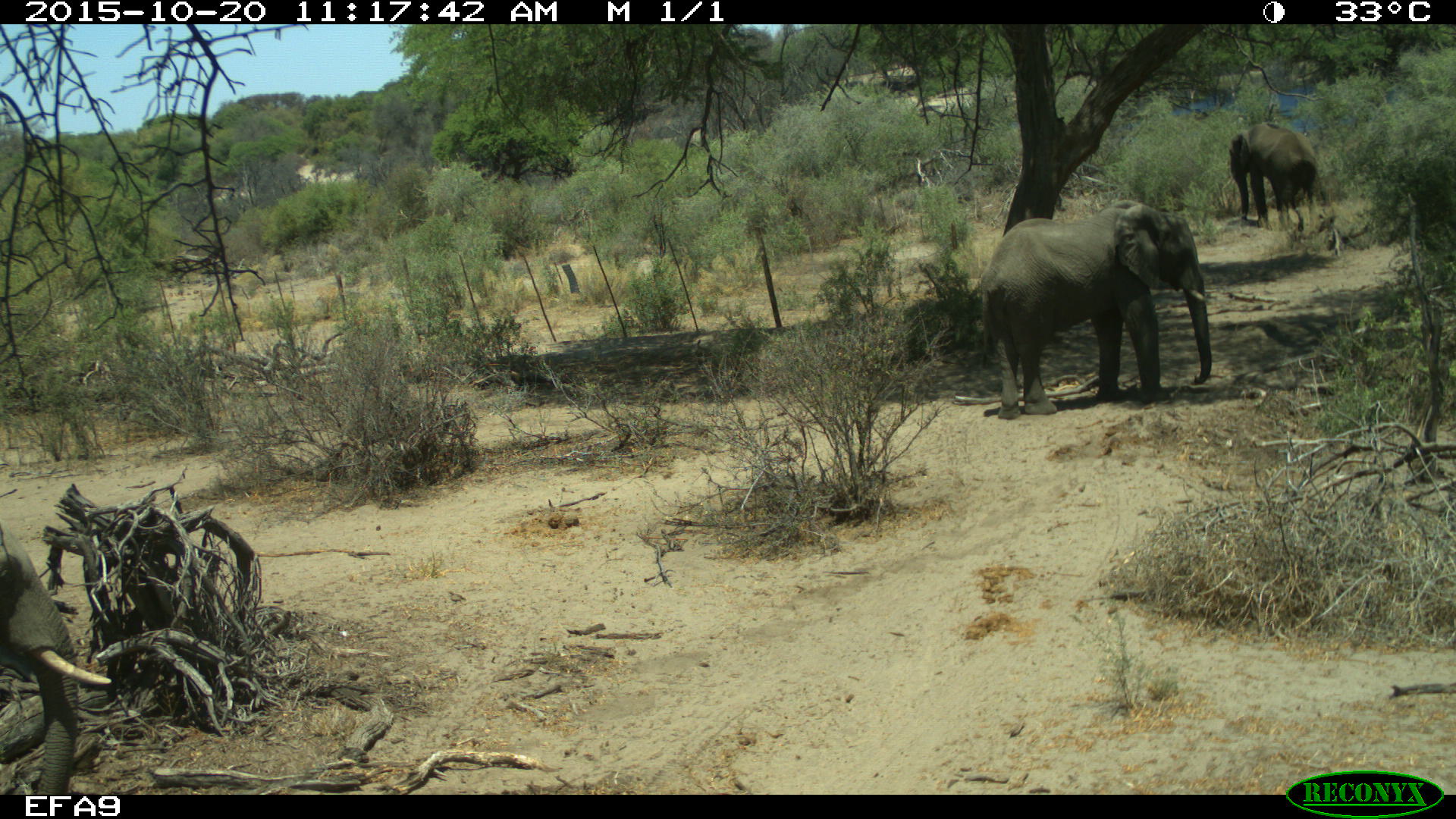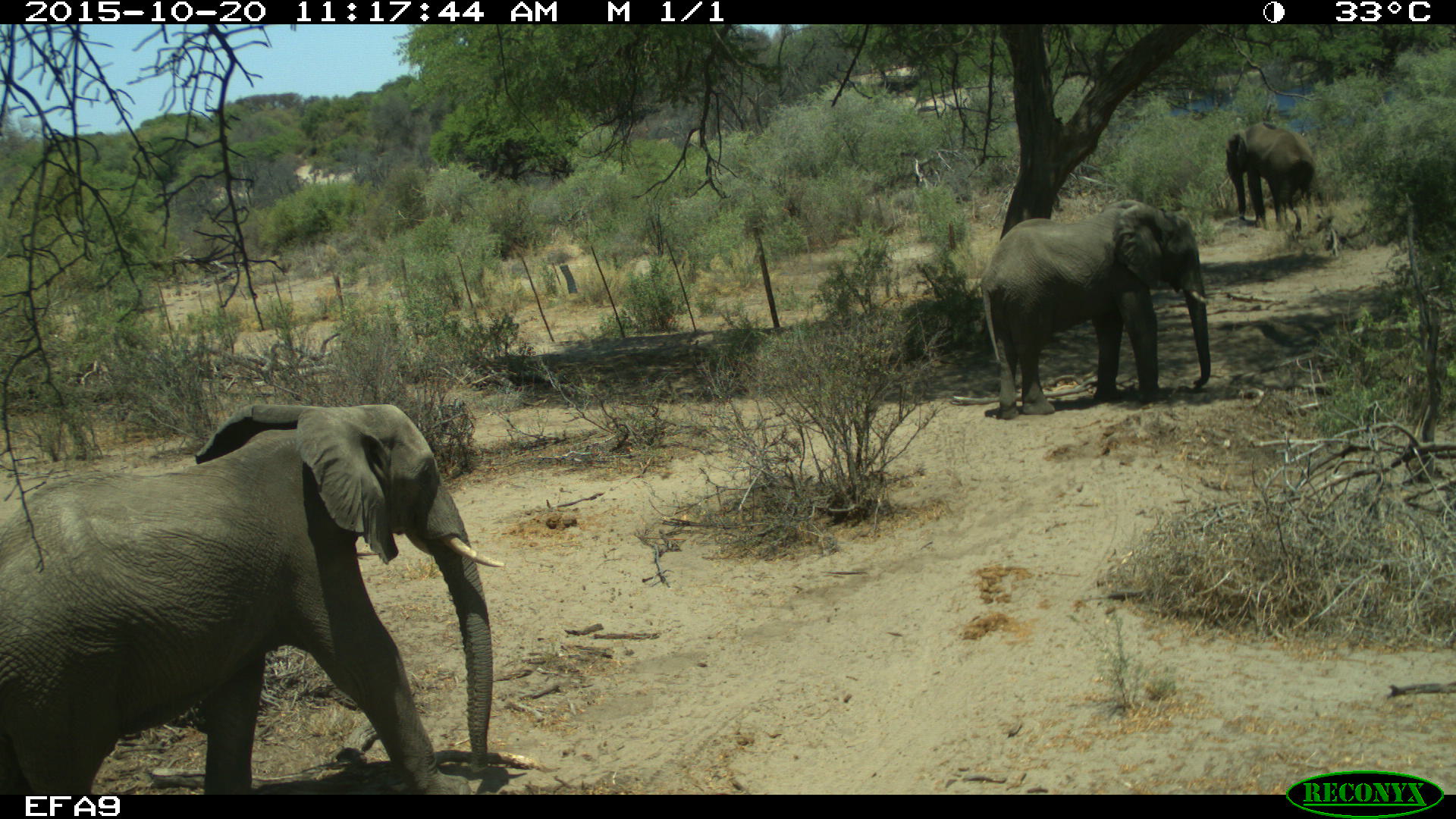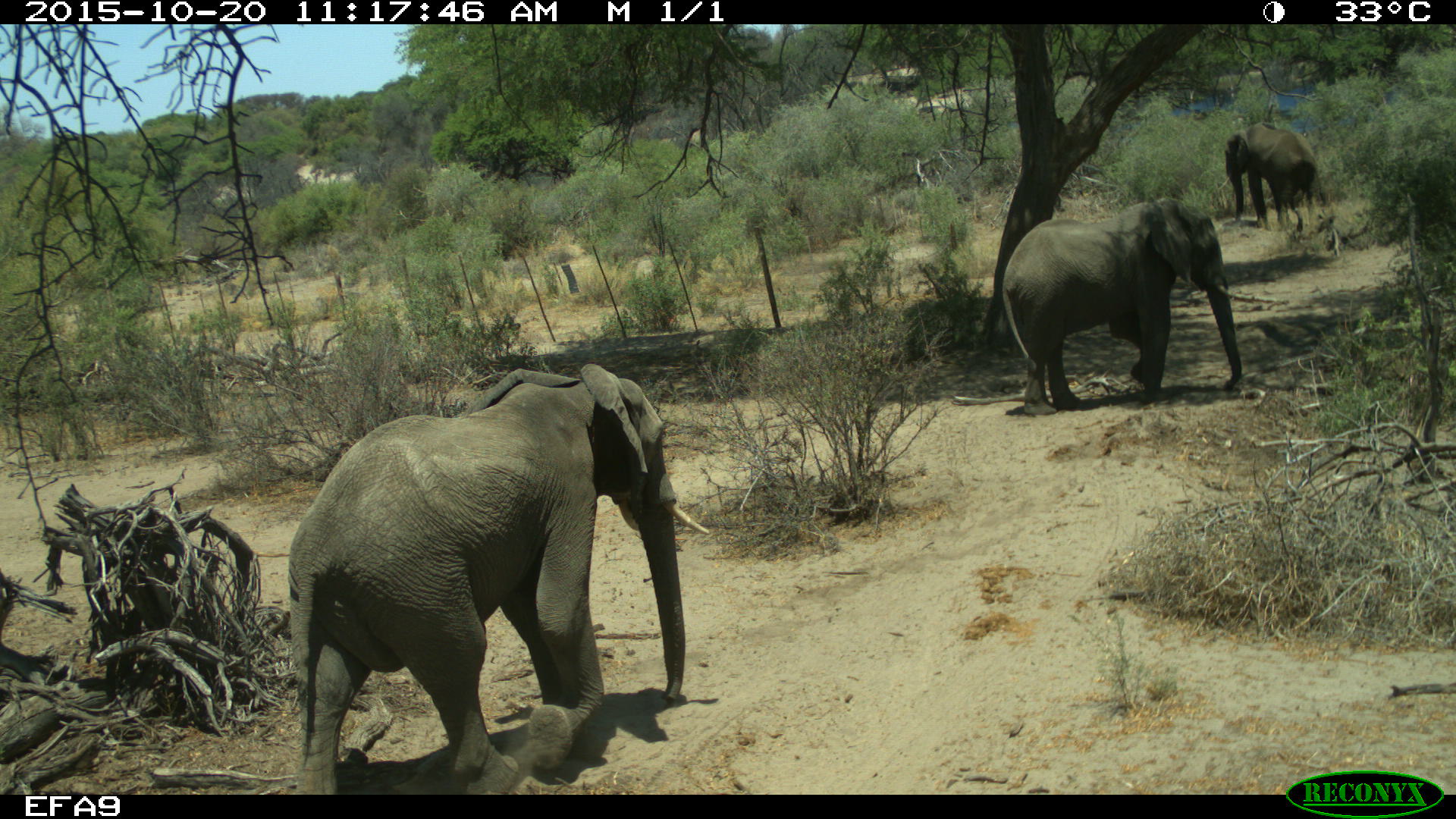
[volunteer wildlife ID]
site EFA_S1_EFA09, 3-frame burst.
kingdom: Animalia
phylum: Chordata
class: Mammalia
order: Proboscidea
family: Elephantidae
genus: Loxodonta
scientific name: Loxodonta africana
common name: african bush elephant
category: elephant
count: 3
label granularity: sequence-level